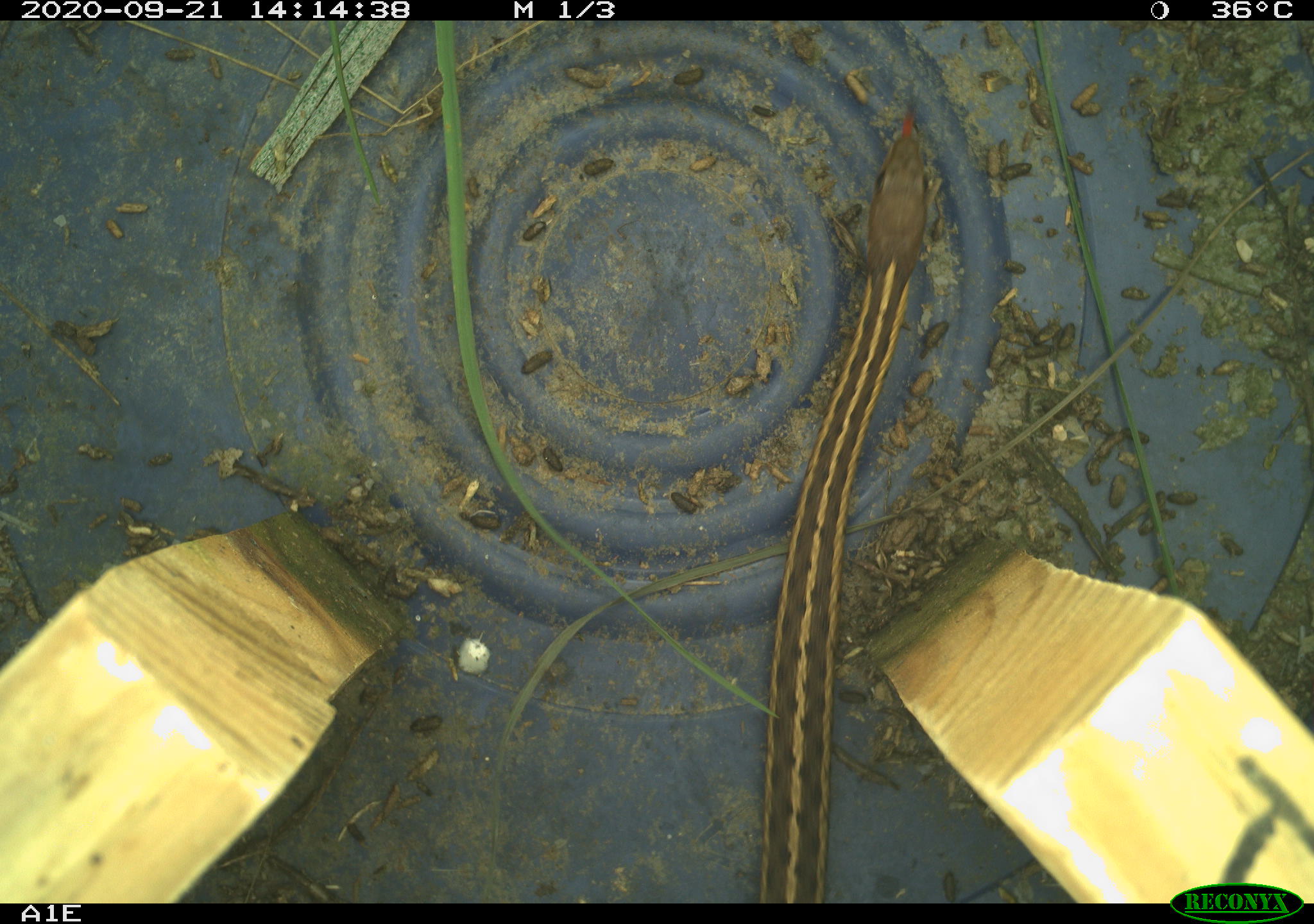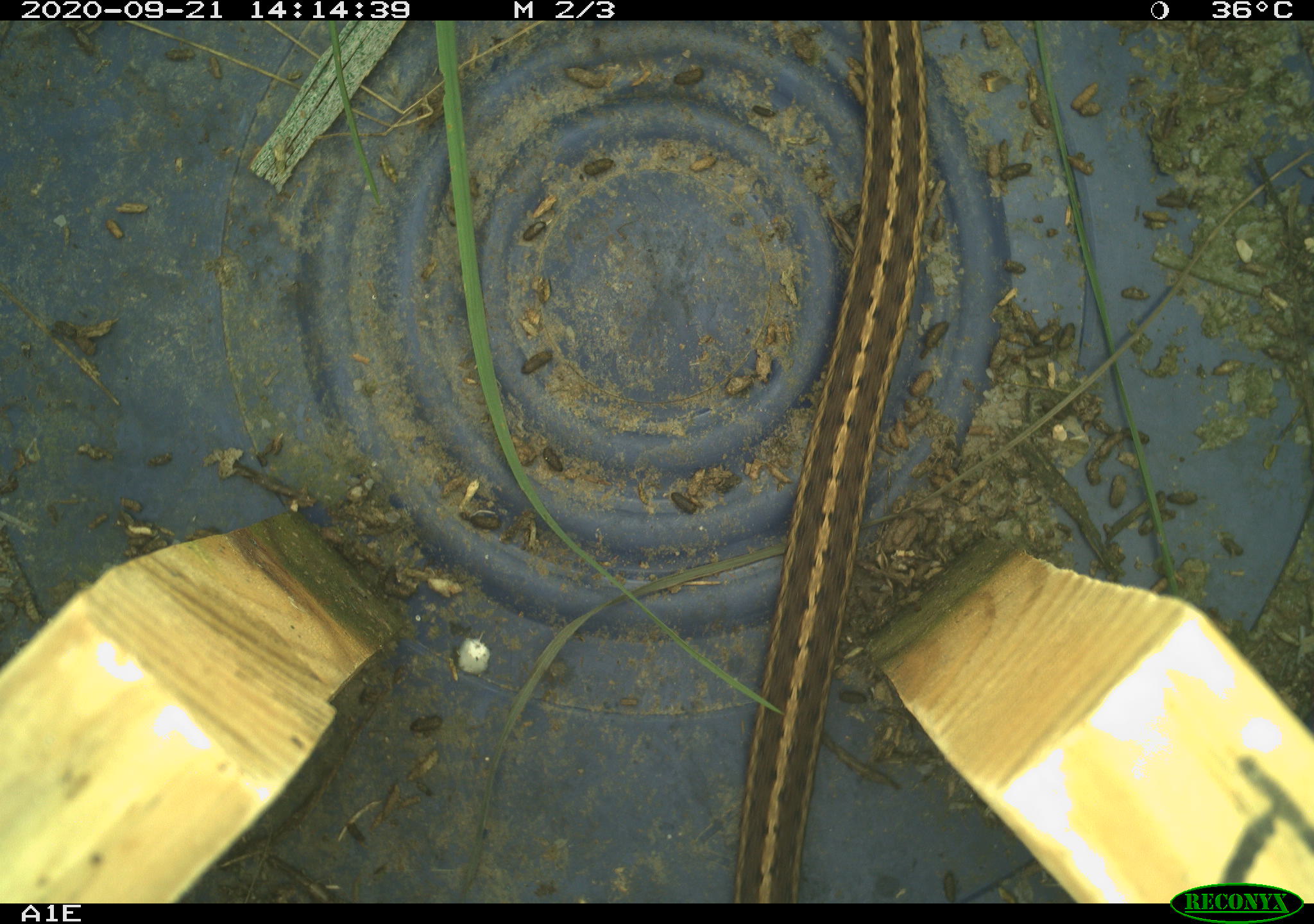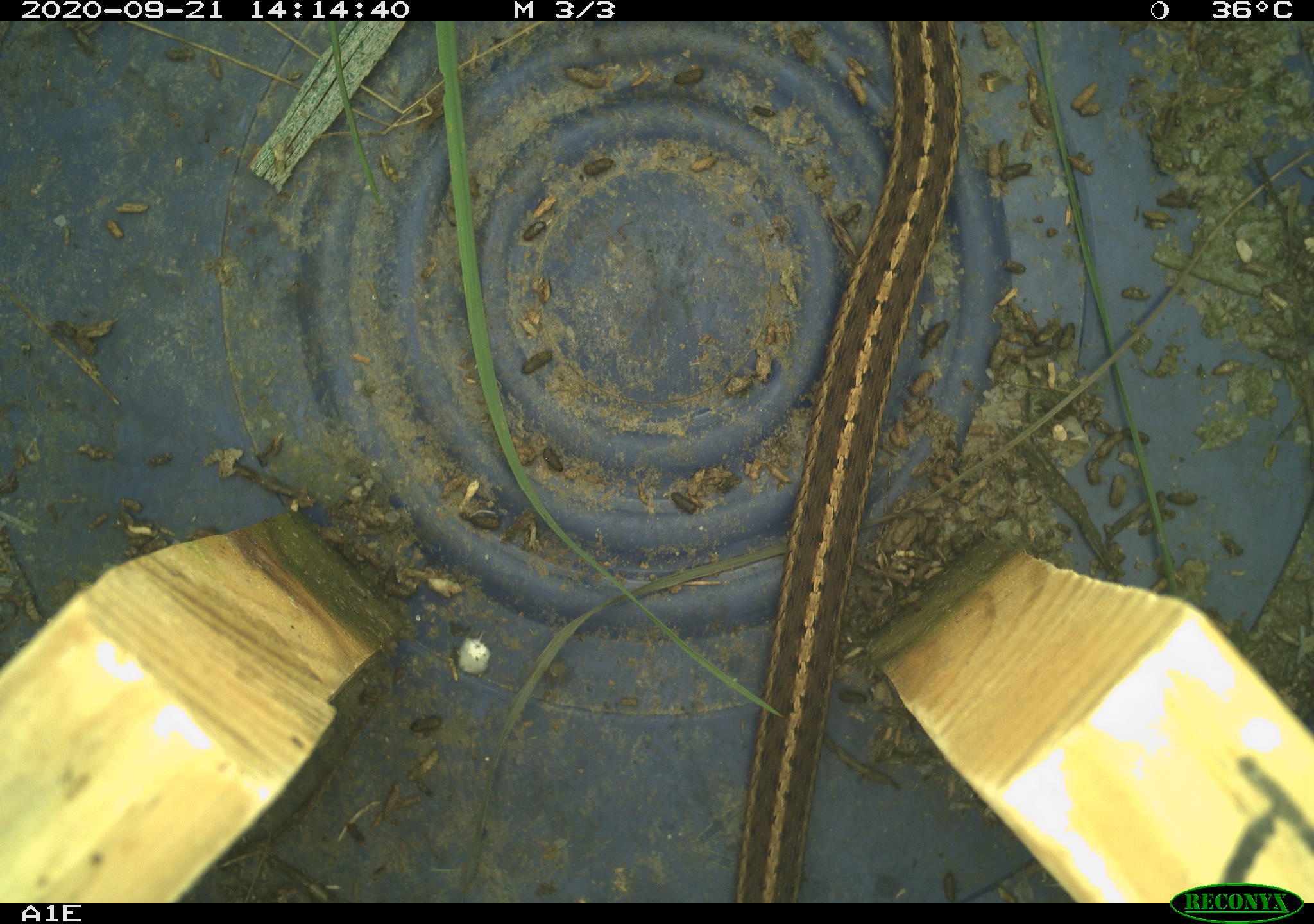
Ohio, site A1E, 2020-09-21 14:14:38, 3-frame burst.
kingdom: Animalia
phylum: Chordata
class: Reptilia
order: Squamata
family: Colubridae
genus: Thamnophis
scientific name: Thamnophis sirtalis sirtalis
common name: eastern gartersnake